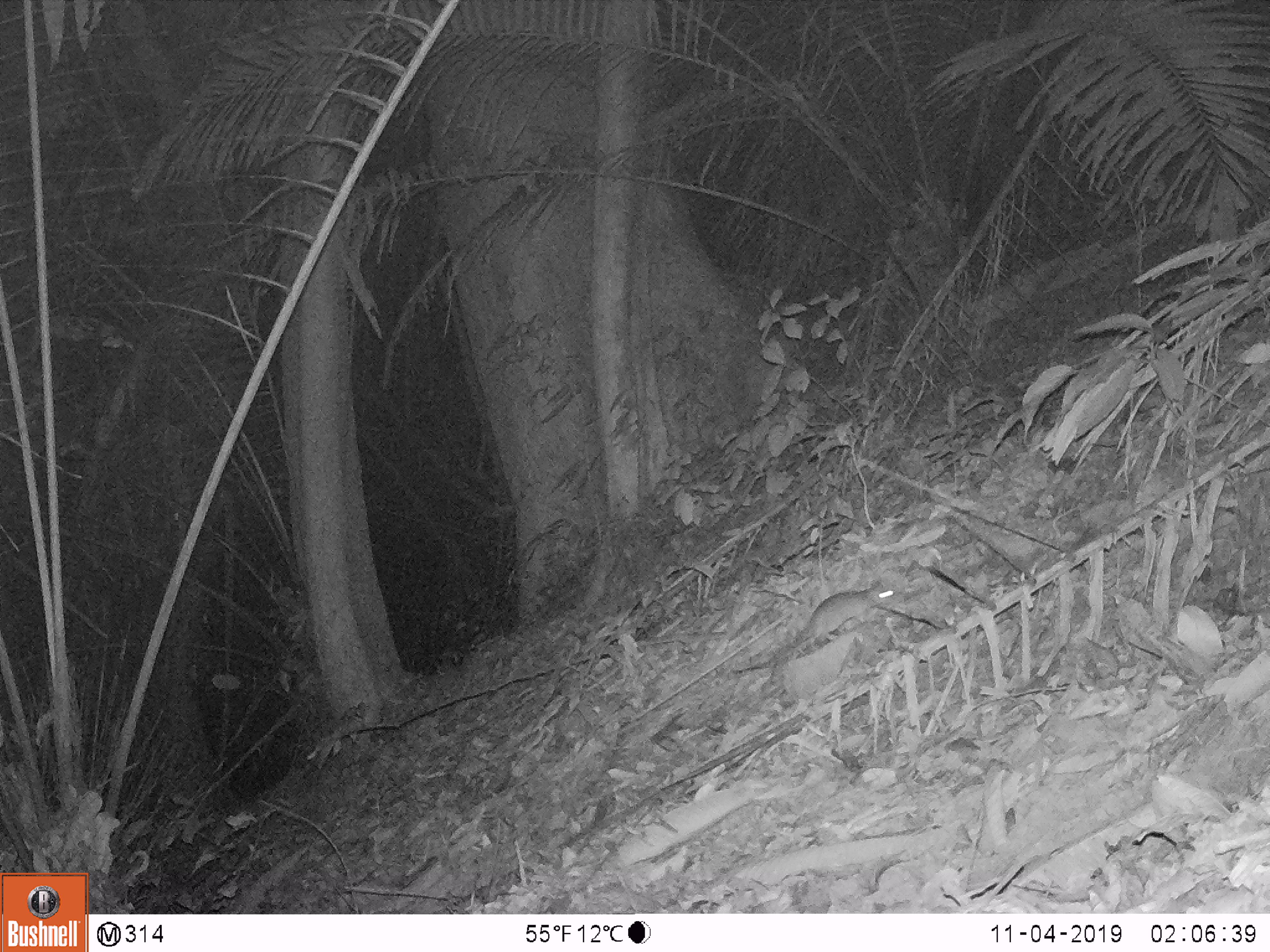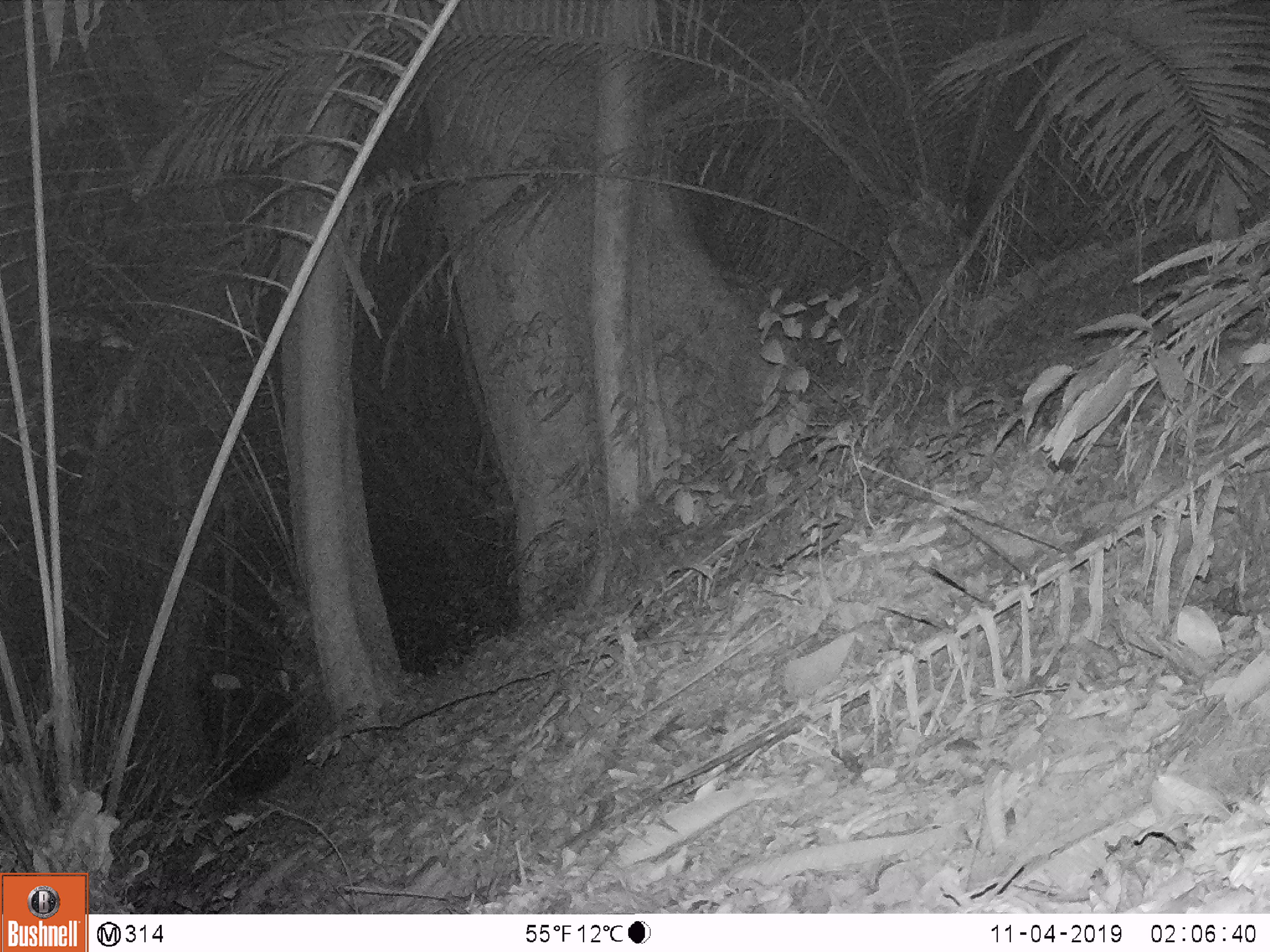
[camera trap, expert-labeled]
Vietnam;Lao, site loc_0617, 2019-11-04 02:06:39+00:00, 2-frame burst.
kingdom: Animalia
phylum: Chordata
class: Mammalia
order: Rodentia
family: Muridae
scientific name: Muridae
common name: old-world mice and rats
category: unidentified murid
Unidentified murid (old-world mice and rats) (Muridae). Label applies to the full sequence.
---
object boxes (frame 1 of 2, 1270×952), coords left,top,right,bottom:
unidentified murid: 729,580,899,673